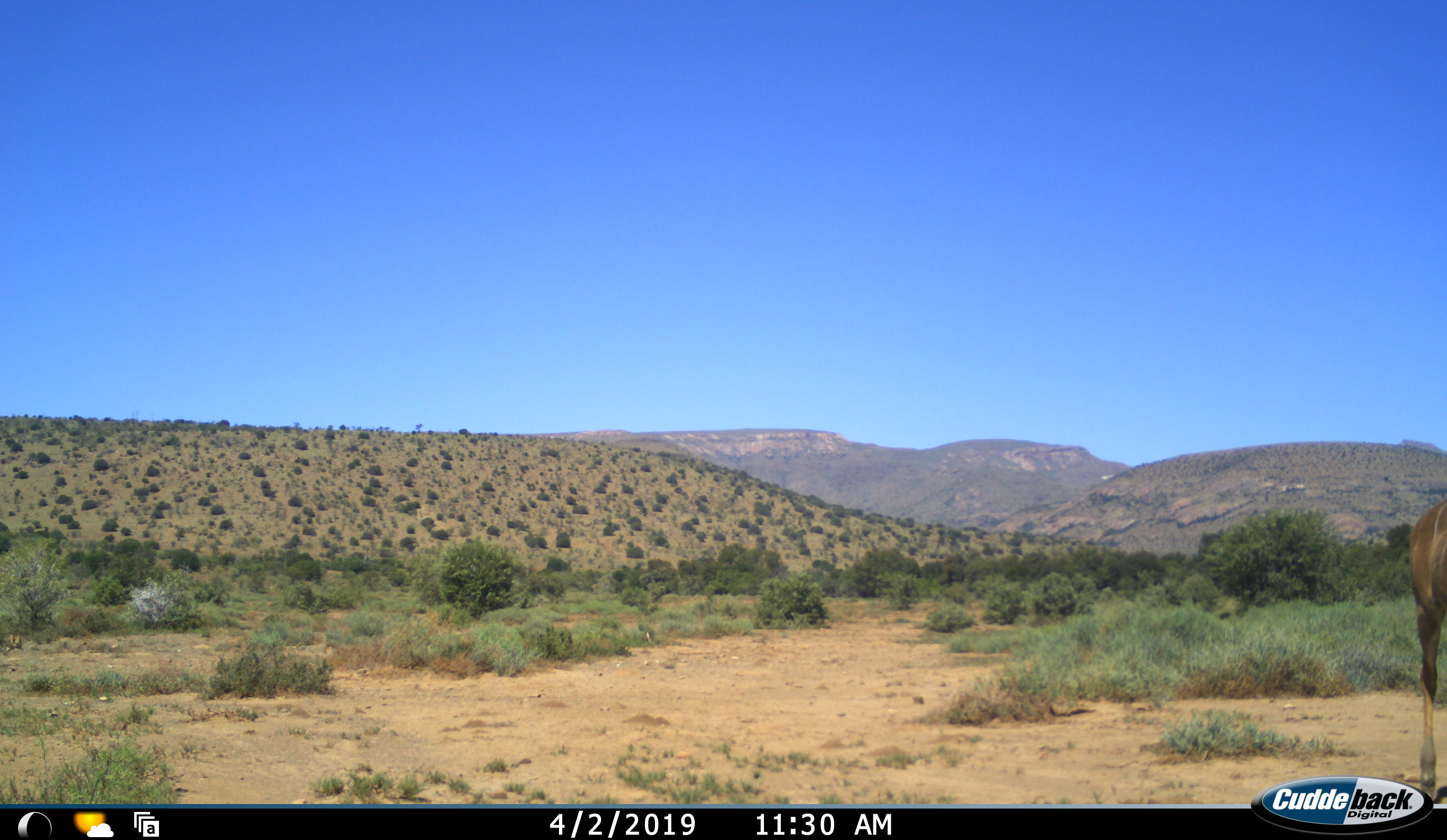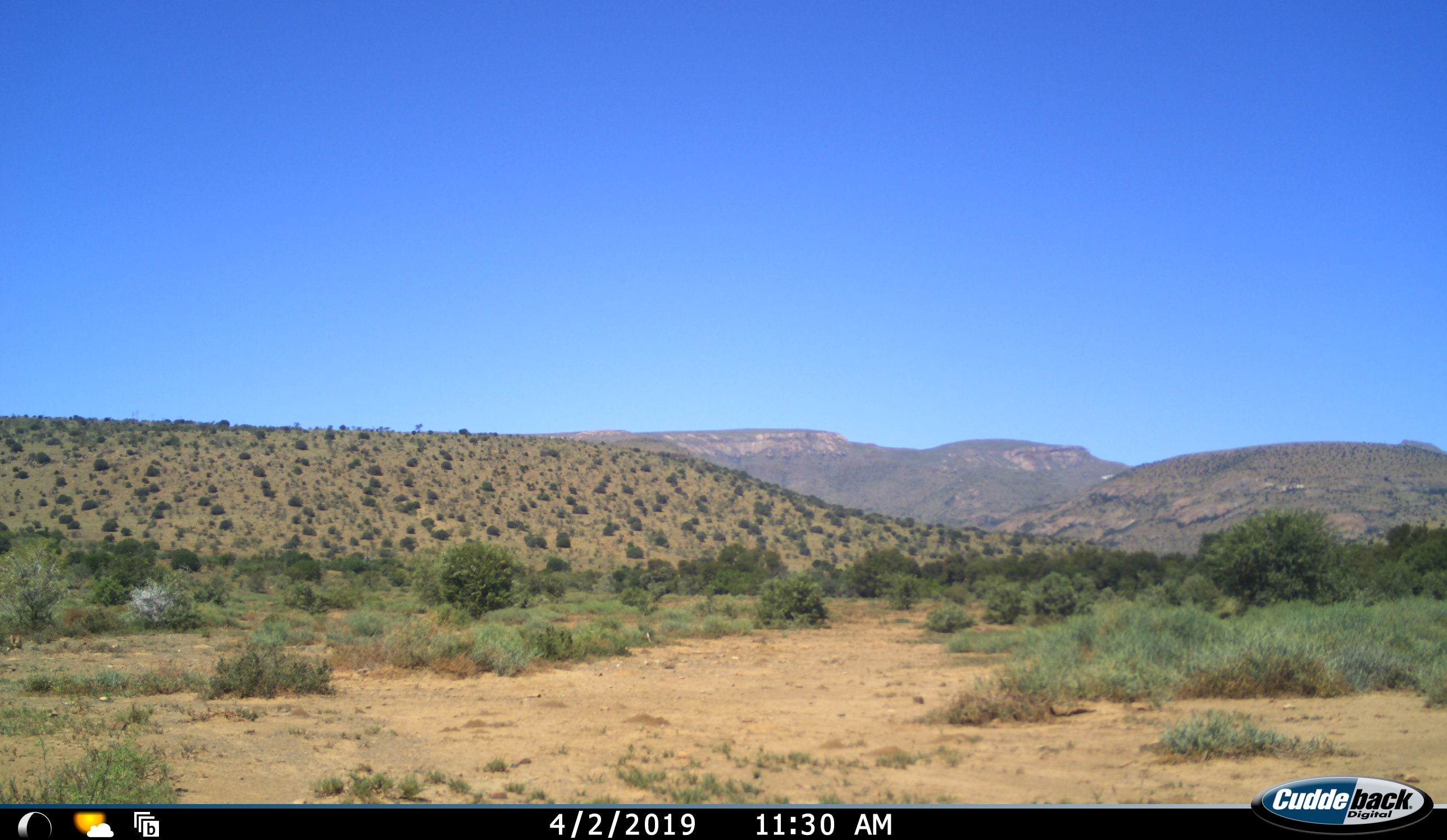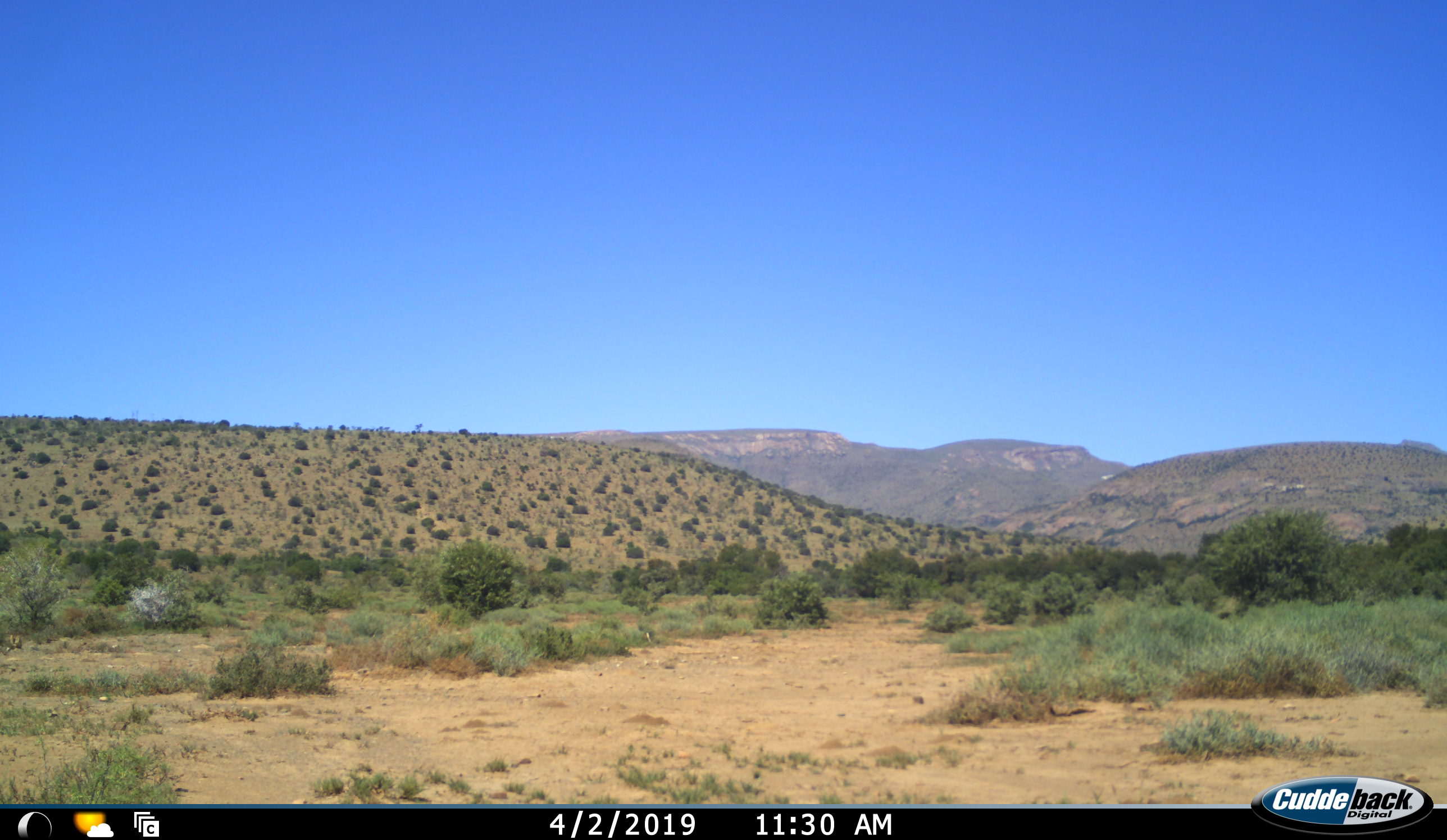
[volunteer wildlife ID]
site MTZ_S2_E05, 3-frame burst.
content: unidentified animal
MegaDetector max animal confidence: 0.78